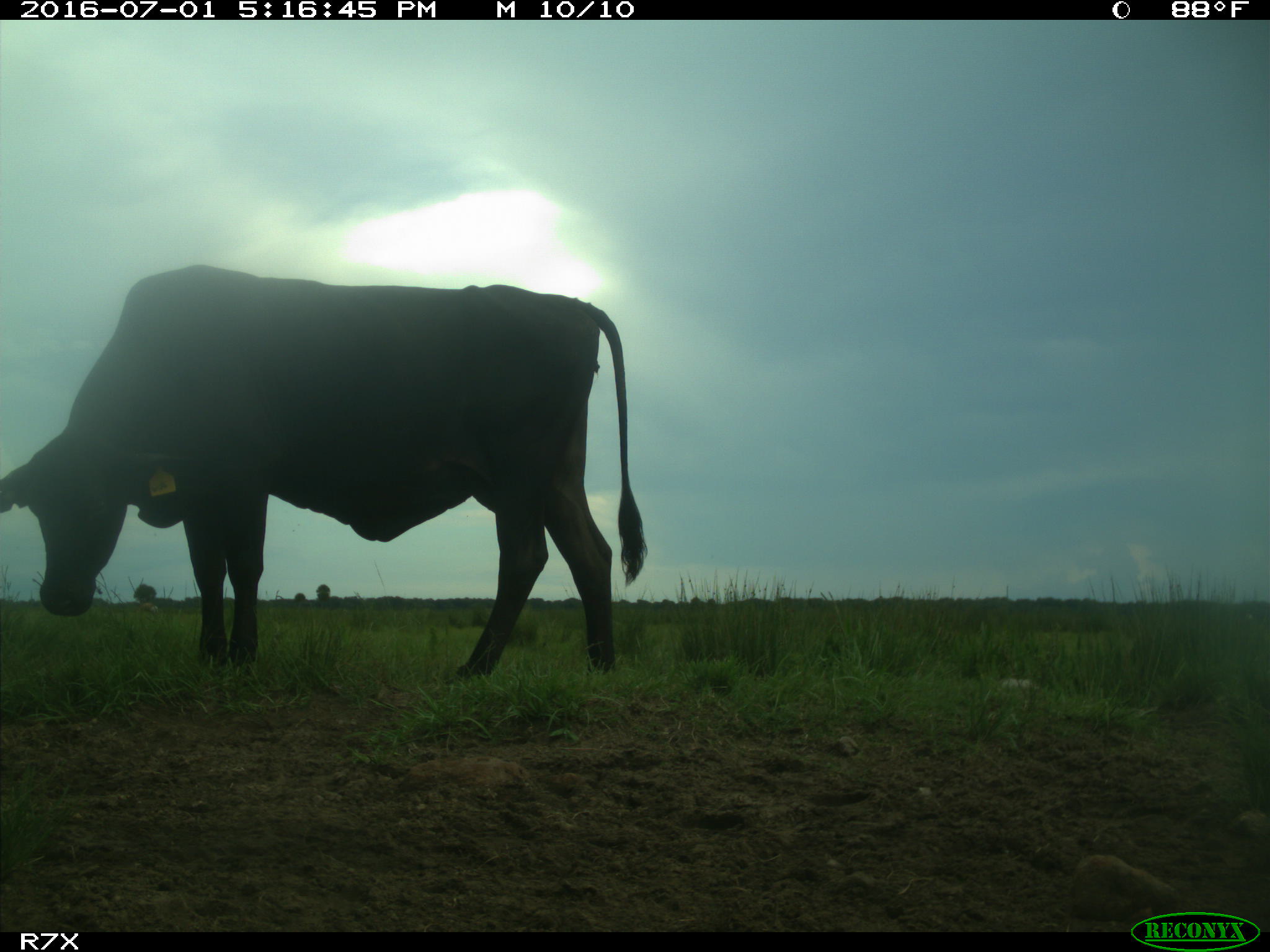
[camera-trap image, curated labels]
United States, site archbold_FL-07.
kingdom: Animalia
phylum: Chordata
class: Mammalia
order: Artiodactyla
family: Bovidae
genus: Bos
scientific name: Bos taurus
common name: domestic cow